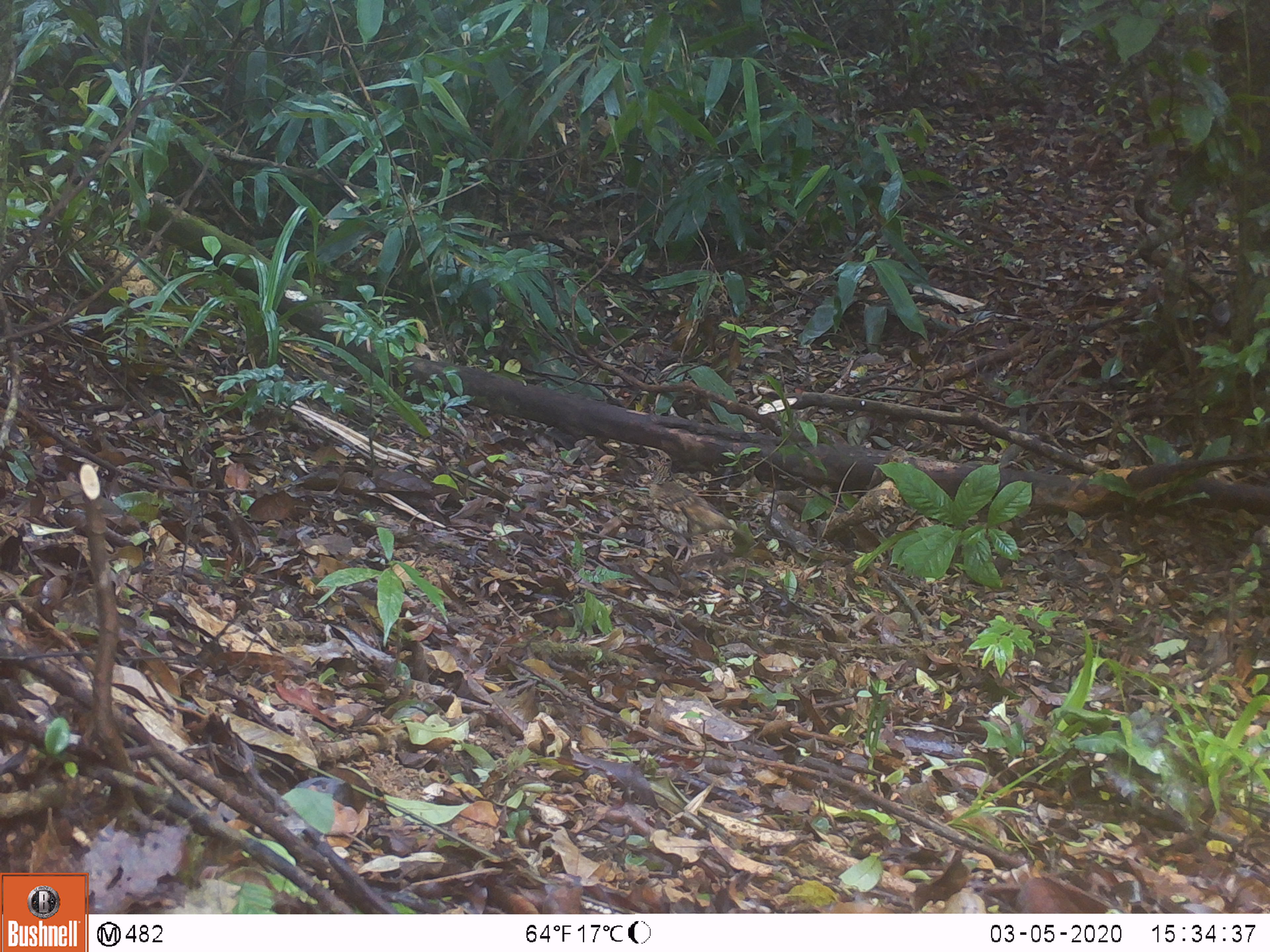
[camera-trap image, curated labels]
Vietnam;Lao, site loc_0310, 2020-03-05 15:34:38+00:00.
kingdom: Animalia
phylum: Chordata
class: Aves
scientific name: Aves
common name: bird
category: unidentified bird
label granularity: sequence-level